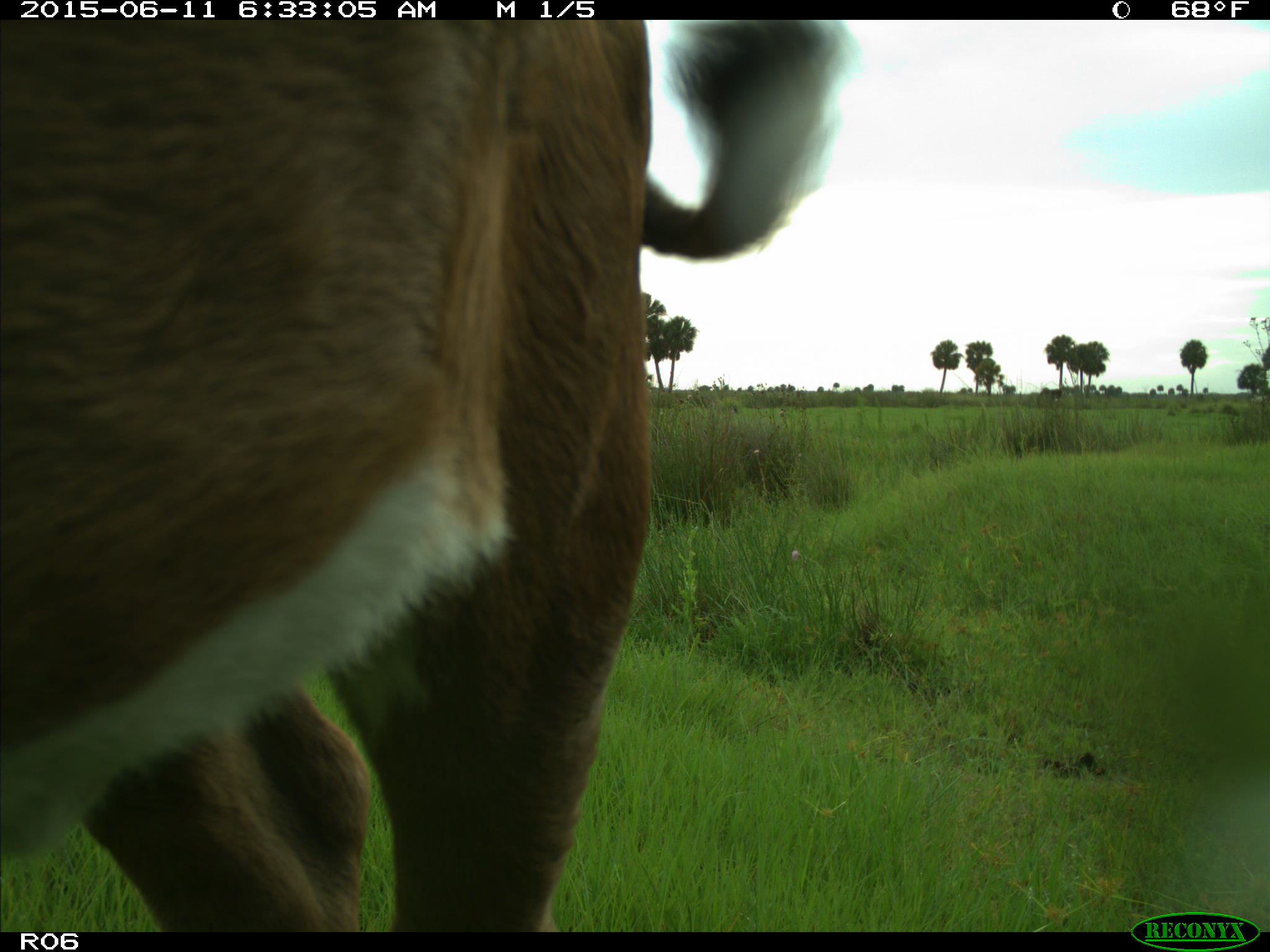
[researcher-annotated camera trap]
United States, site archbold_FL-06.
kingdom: Animalia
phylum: Chordata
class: Mammalia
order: Artiodactyla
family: Bovidae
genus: Bos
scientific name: Bos taurus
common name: domestic cow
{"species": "Bos taurus (domestic cow)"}